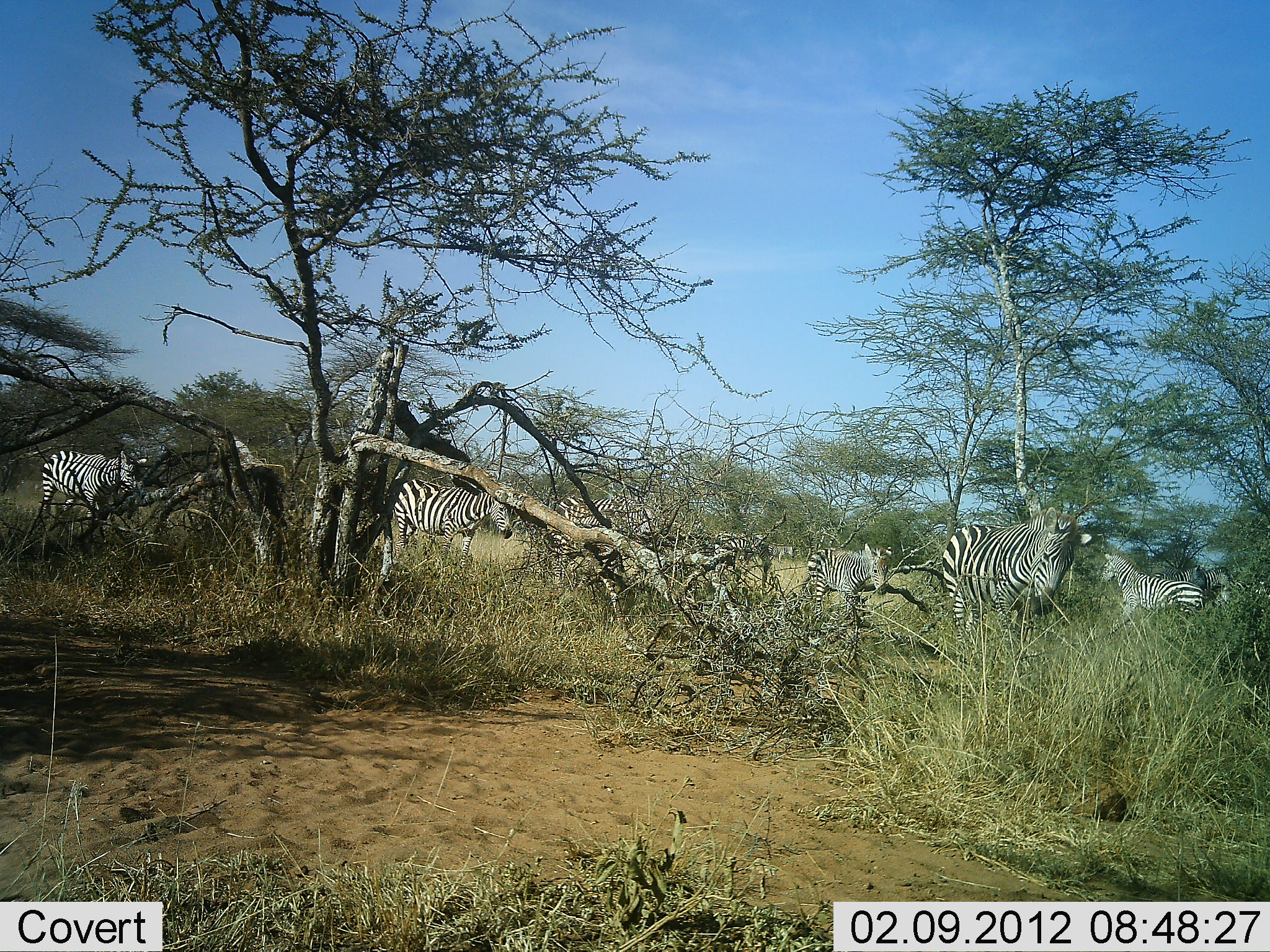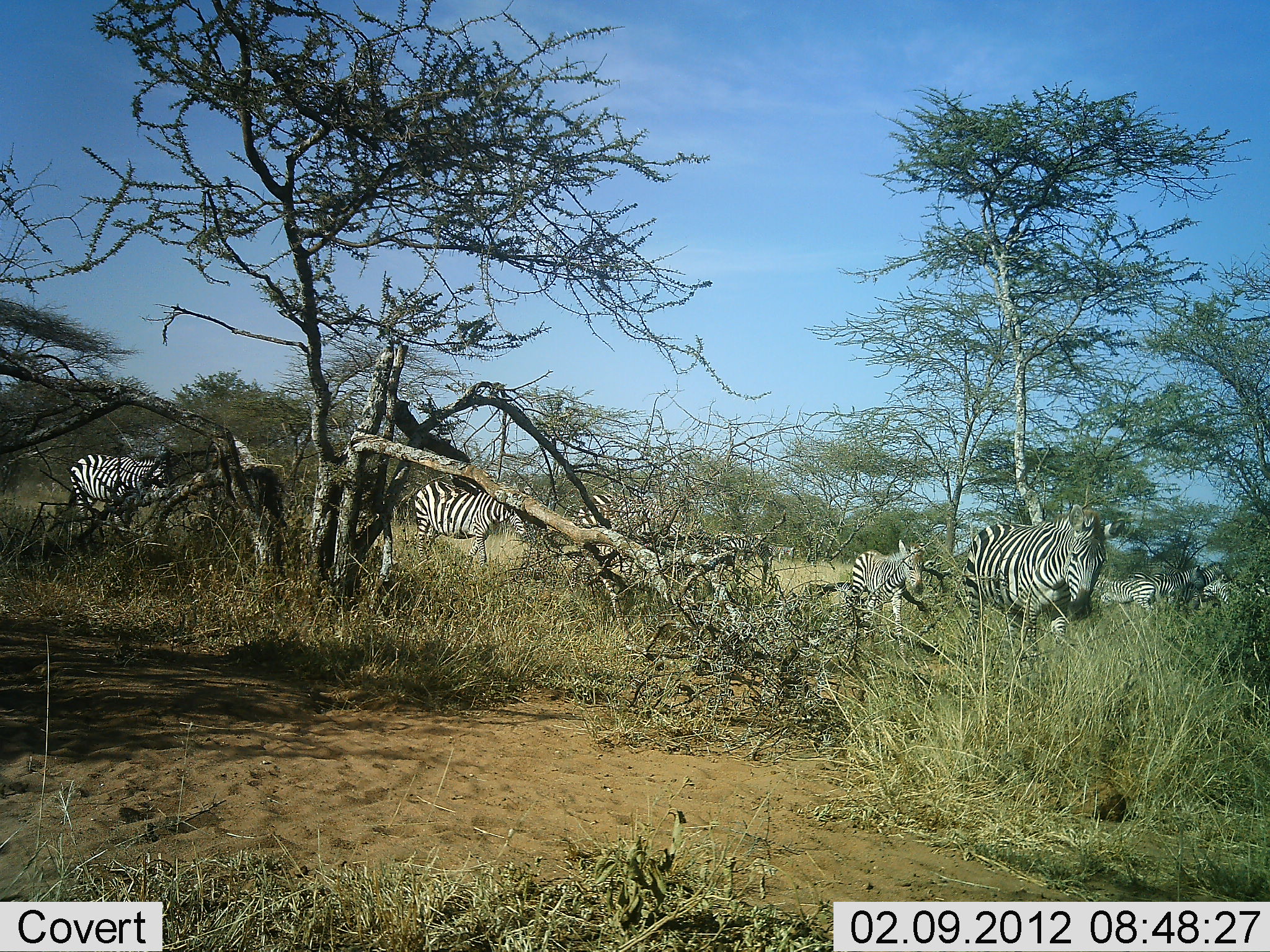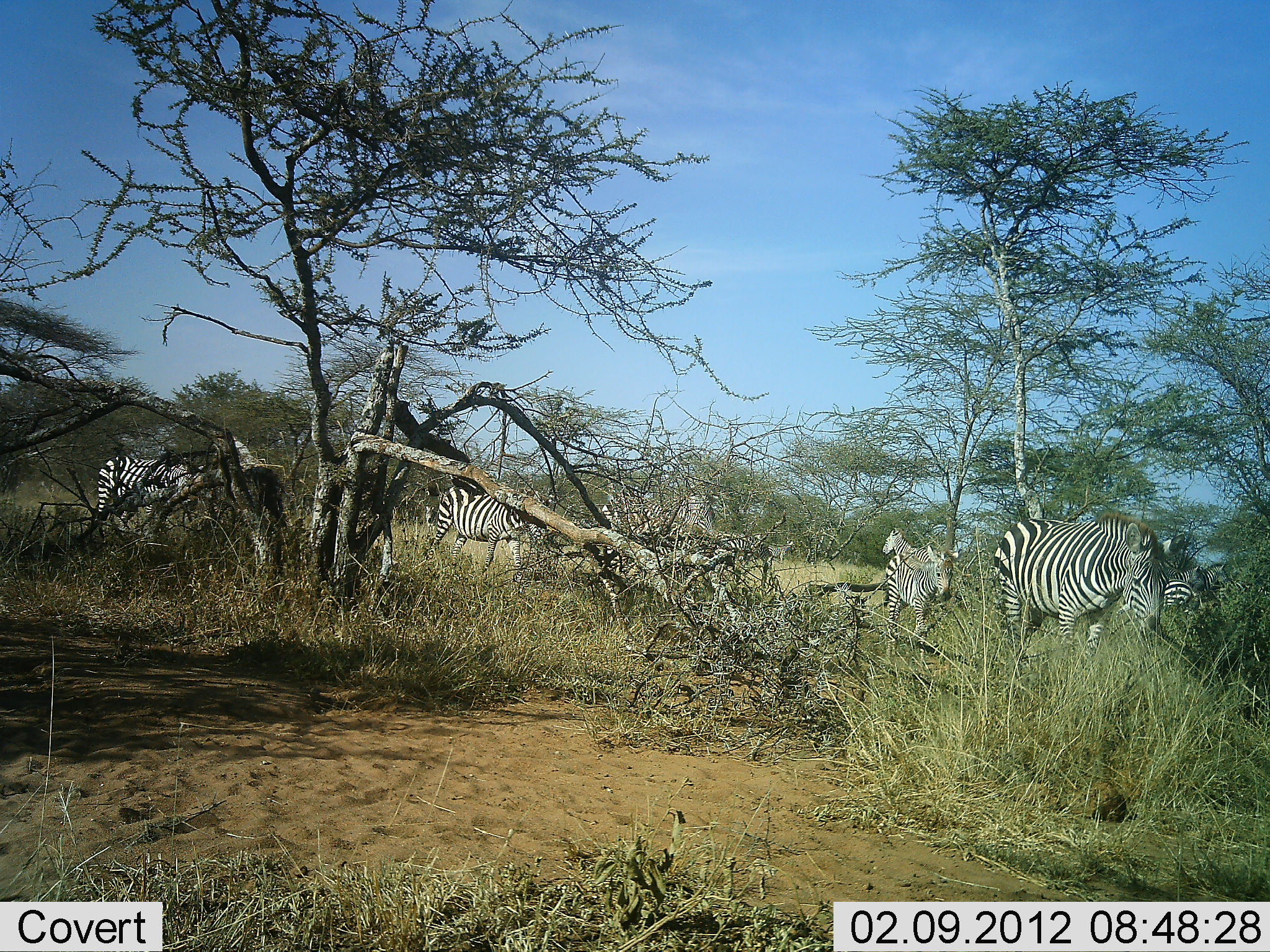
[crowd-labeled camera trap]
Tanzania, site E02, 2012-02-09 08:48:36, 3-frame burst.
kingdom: Animalia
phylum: Chordata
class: Mammalia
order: Perissodactyla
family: Equidae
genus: Equus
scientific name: Equus quagga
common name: plains zebra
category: zebra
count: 7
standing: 19%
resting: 0%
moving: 88%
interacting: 0%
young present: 73%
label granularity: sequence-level